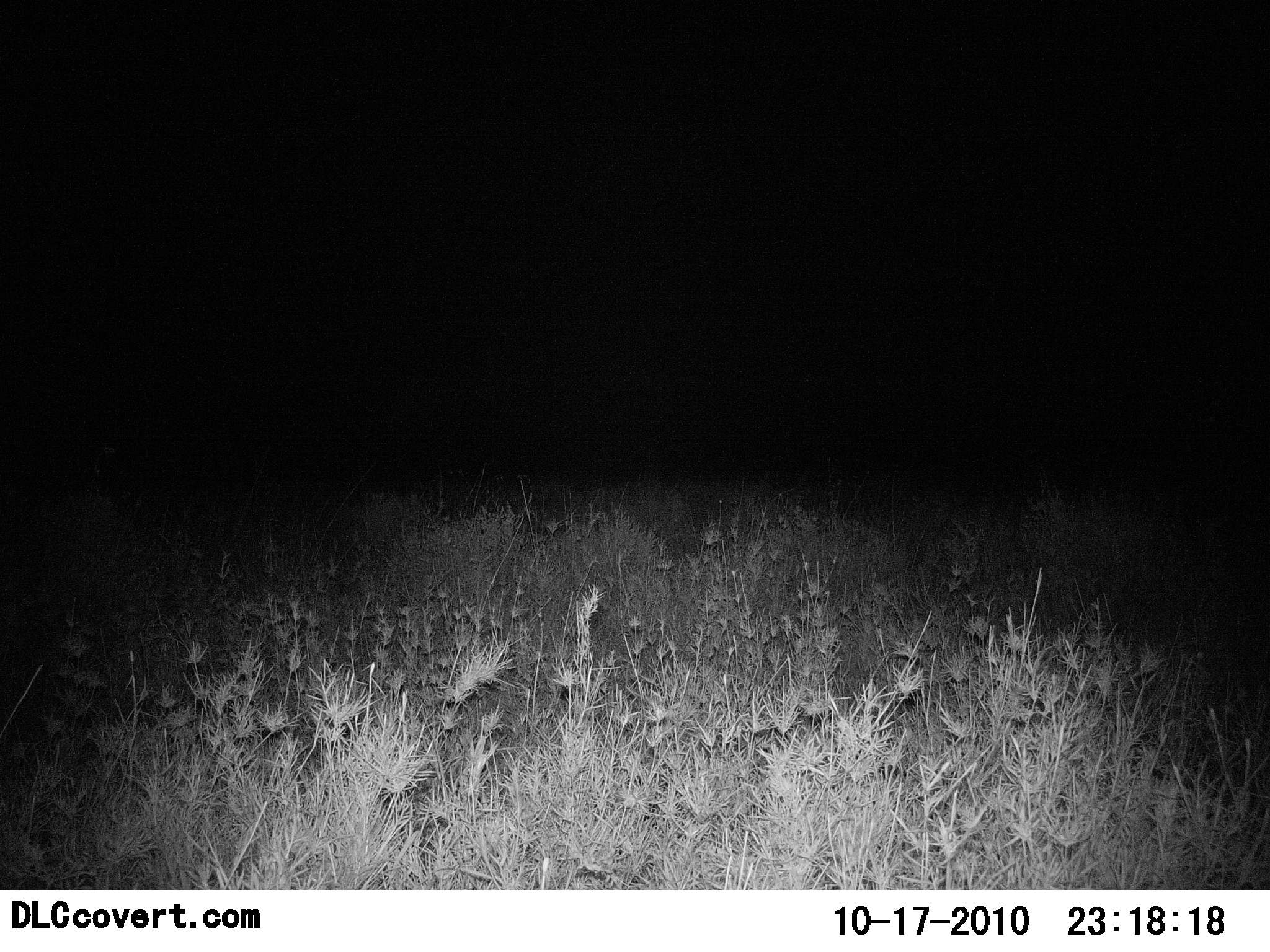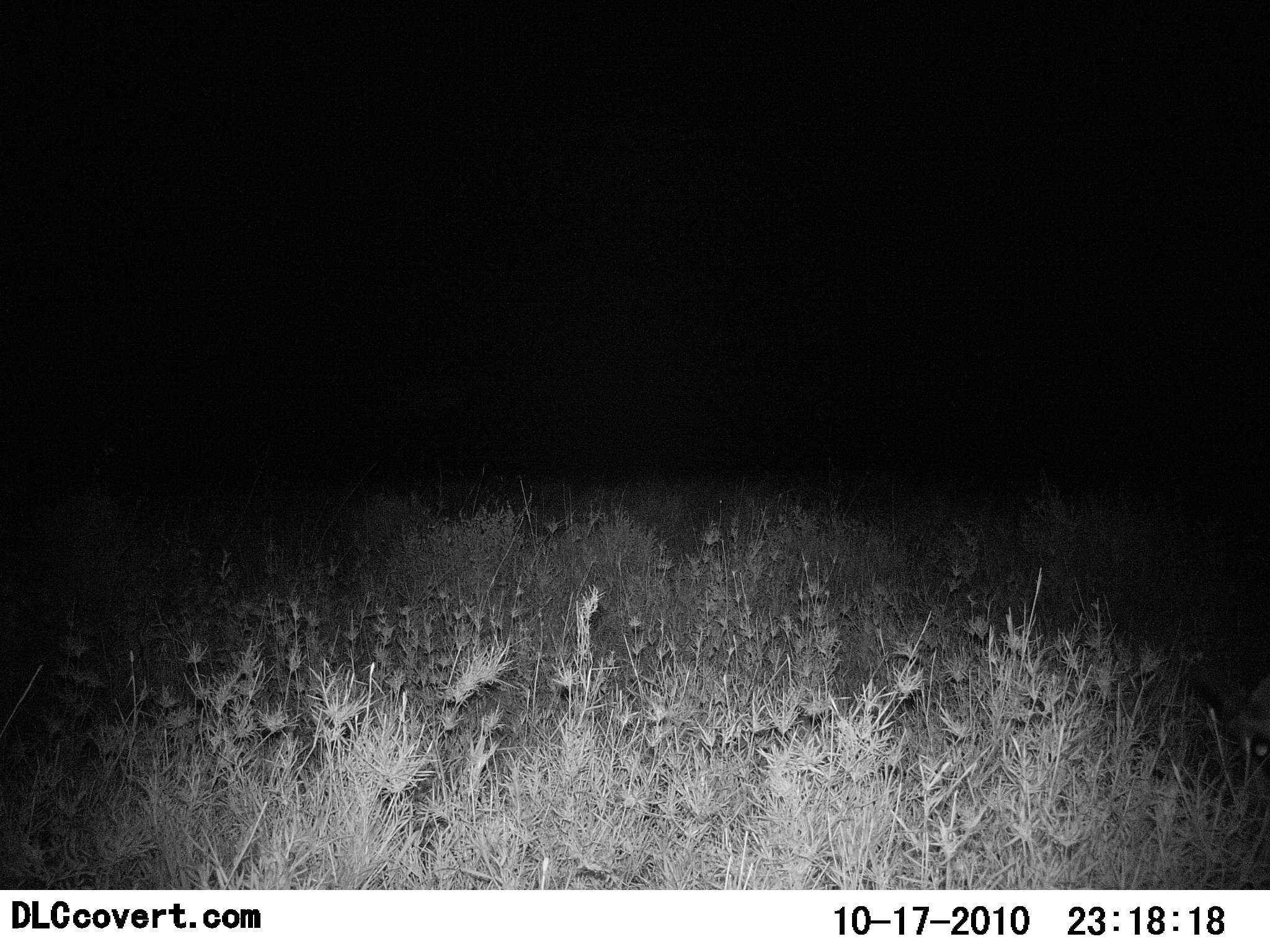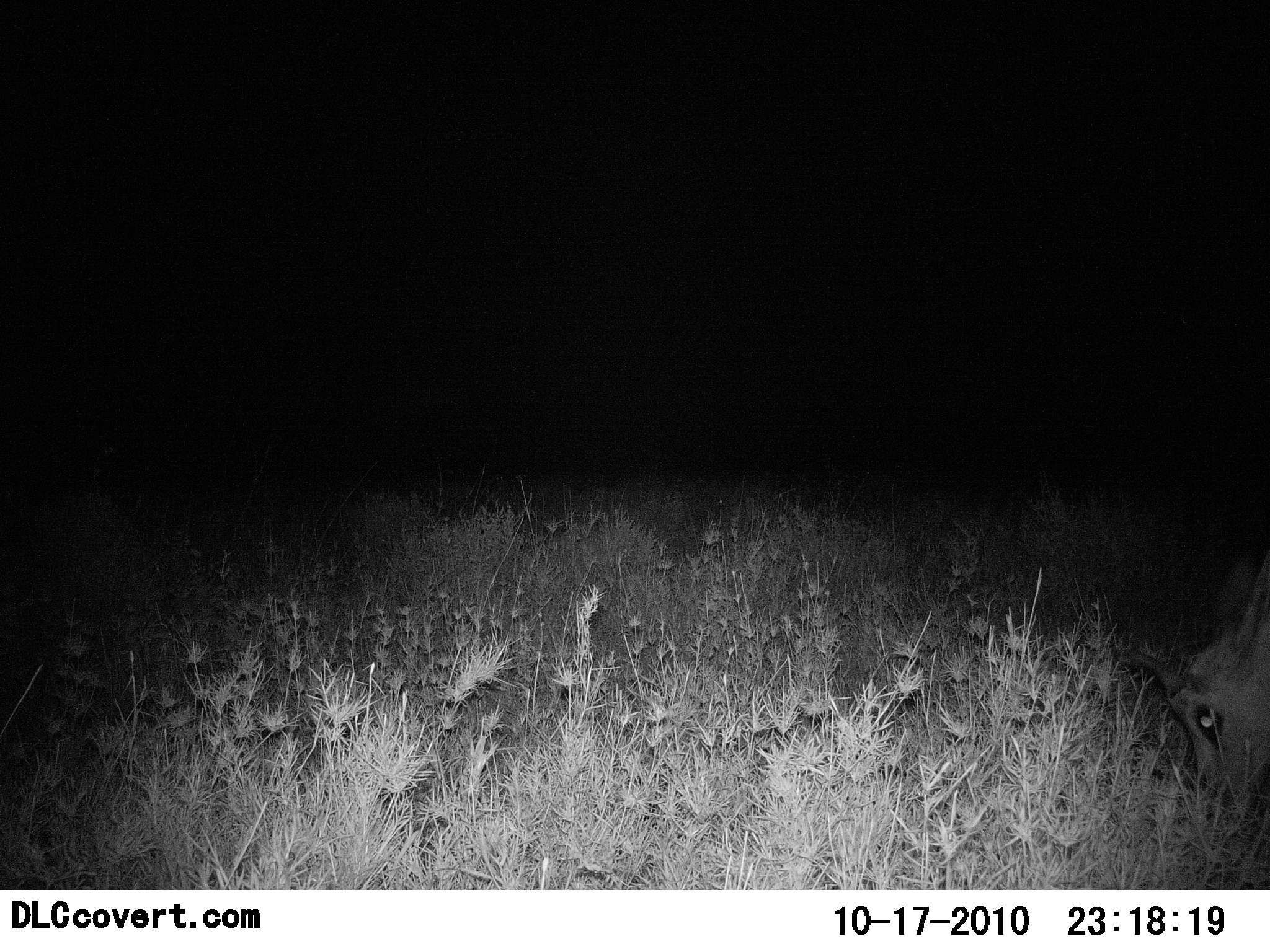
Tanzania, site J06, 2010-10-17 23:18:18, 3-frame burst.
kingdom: Animalia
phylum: Chordata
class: Mammalia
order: Artiodactyla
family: Bovidae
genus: Eudorcas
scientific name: Eudorcas thomsonii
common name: thomson's gazelle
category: gazellethomsons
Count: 1.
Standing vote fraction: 0%.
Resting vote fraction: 0%.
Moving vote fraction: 17%.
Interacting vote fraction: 0%.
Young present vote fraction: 0%.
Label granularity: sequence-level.